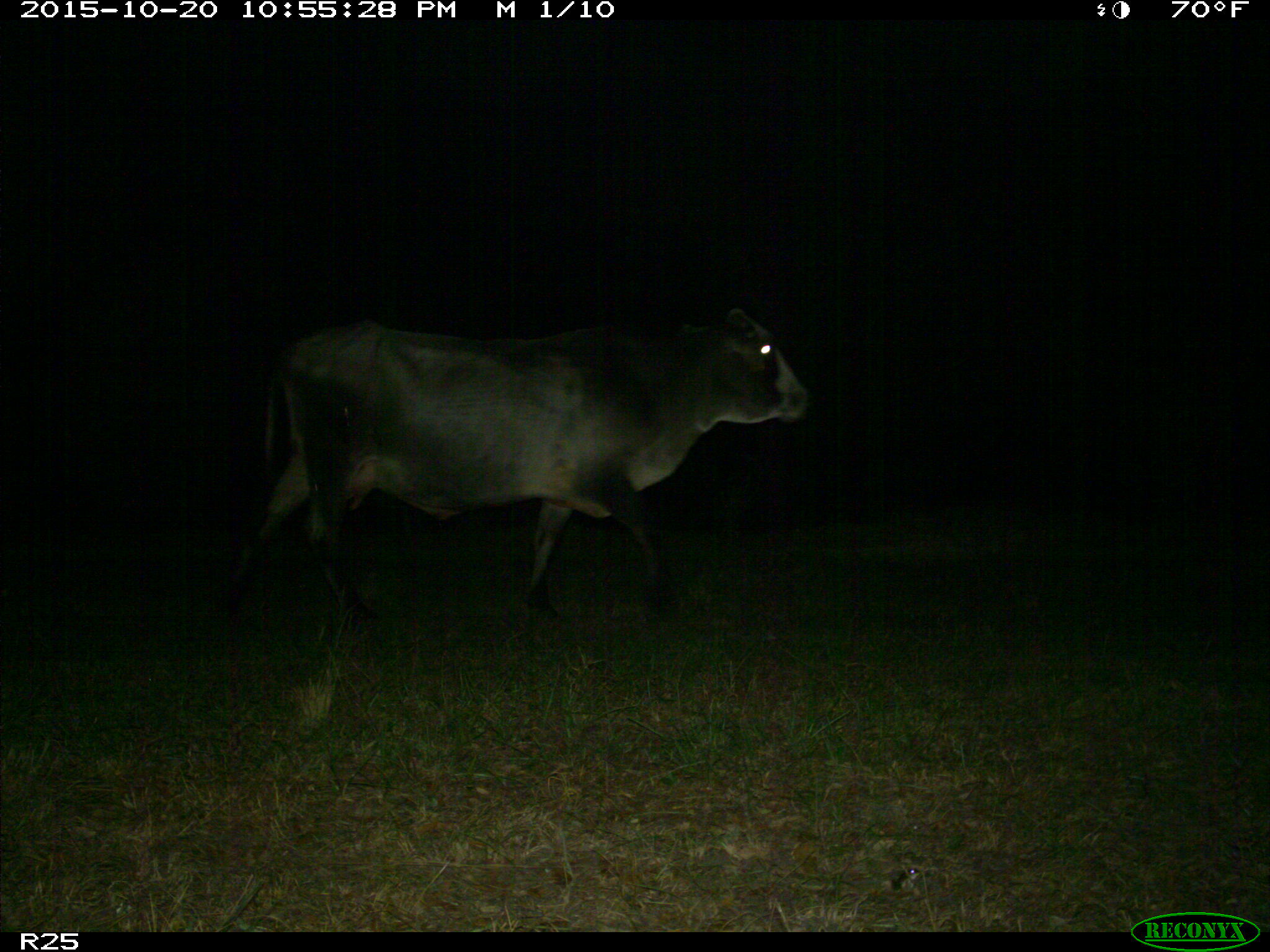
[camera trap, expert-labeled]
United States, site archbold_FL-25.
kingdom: Animalia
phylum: Chordata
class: Mammalia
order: Artiodactyla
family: Bovidae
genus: Bos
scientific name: Bos taurus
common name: domestic cow